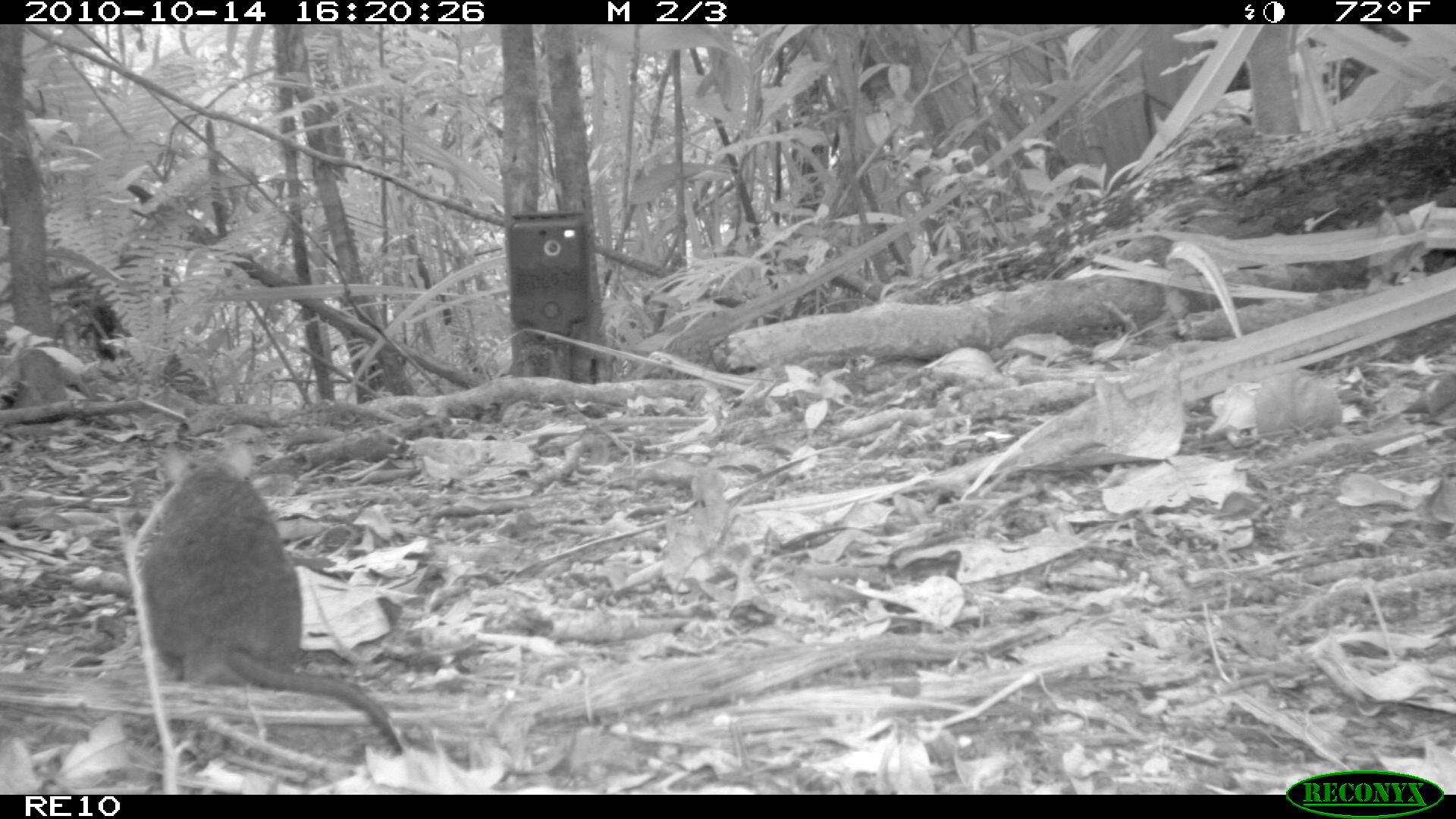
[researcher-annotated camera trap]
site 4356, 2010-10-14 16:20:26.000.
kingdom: Animalia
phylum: Chordata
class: Mammalia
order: Rodentia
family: Muridae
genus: Rattus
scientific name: Rattus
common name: rodent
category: unknown rat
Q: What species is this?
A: Unknown rat (rodent) (Rattus).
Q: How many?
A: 1.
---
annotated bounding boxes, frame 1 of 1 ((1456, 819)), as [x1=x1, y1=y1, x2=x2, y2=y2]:
unknown rat: [x1=137, y1=442, x2=404, y2=756]